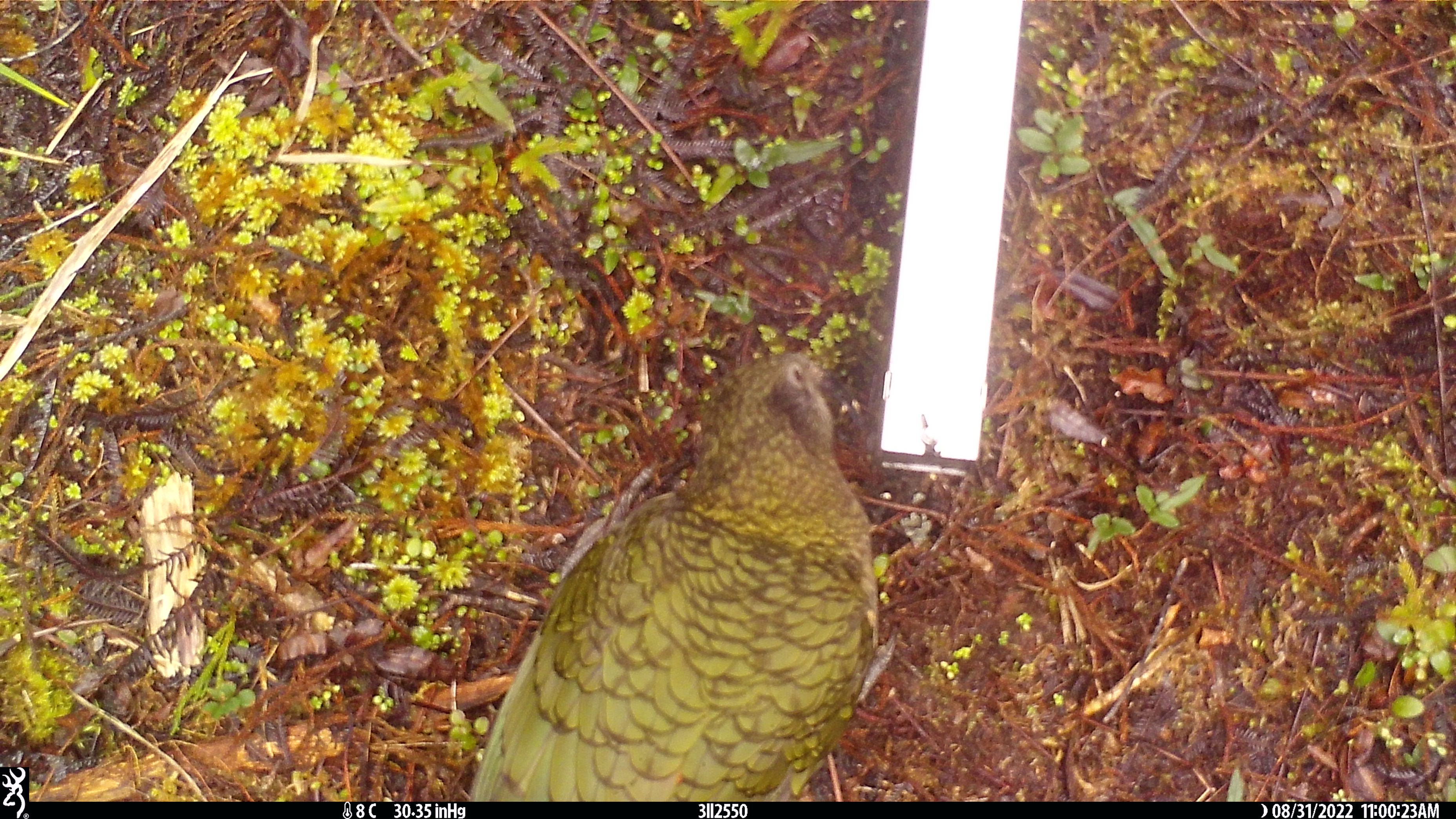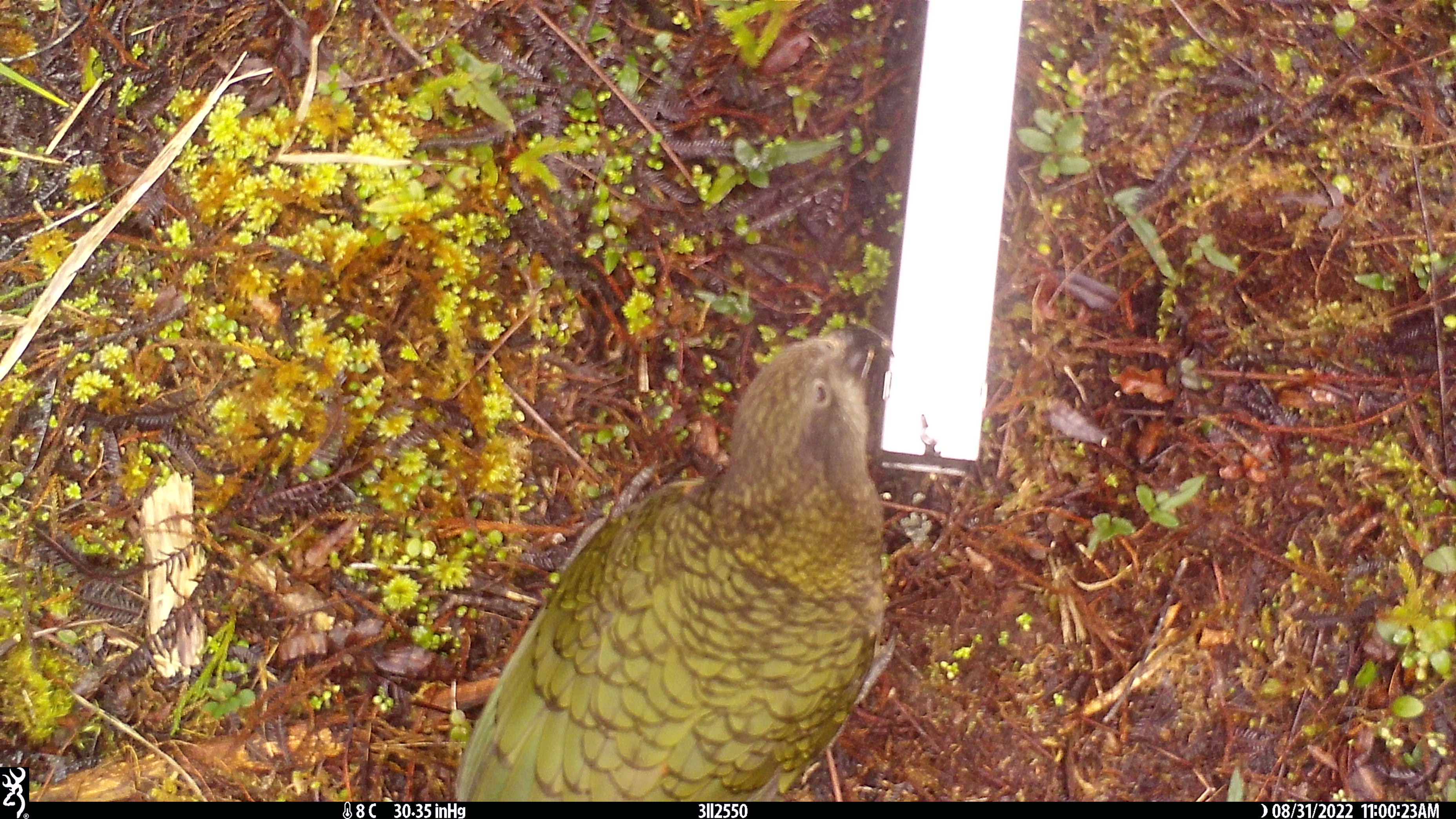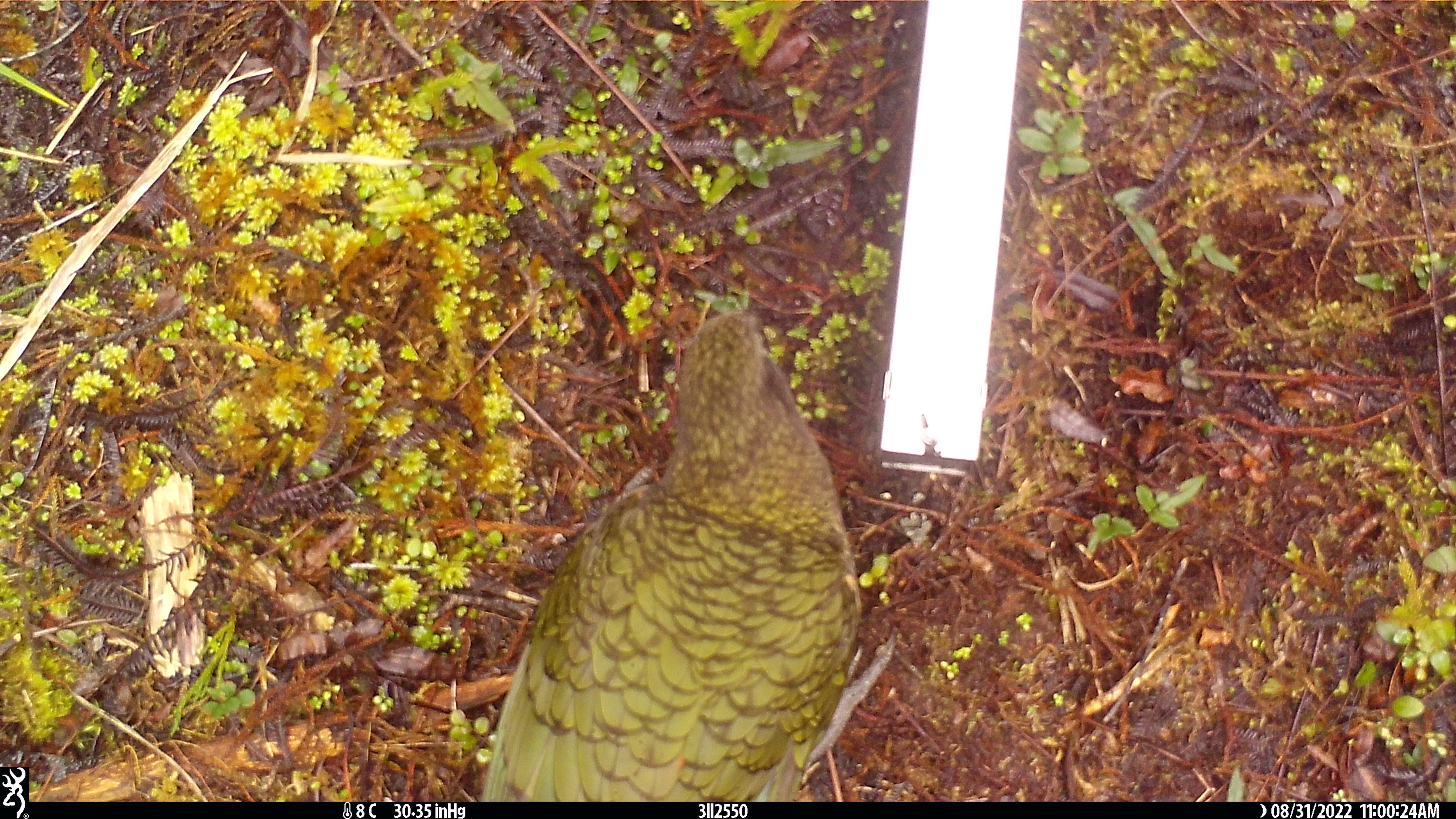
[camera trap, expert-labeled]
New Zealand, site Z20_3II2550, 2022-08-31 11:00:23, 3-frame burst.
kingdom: Animalia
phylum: Chordata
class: Aves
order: Psittaciformes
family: Strigopidae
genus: Nestor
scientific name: Nestor notabilis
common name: kea